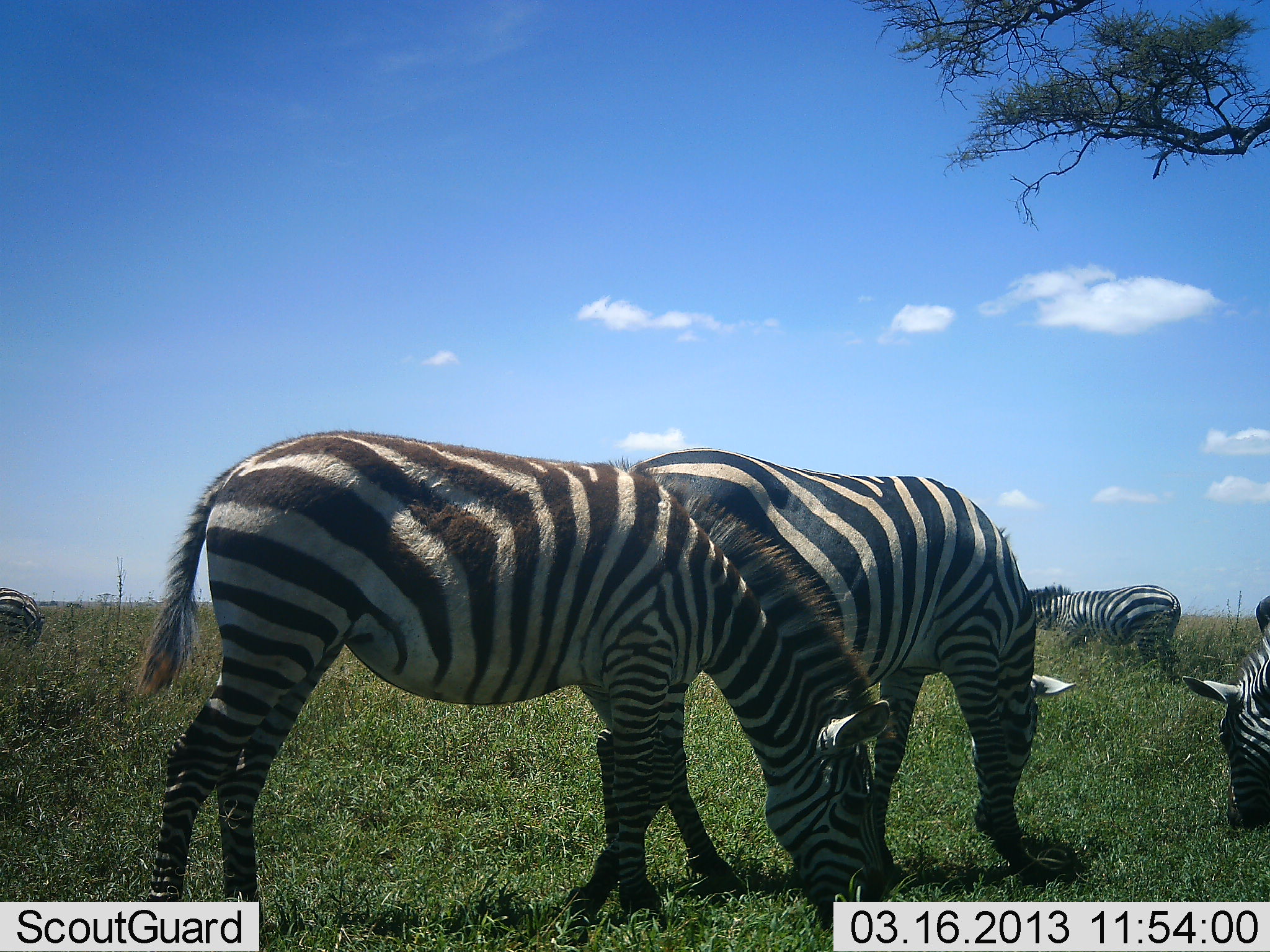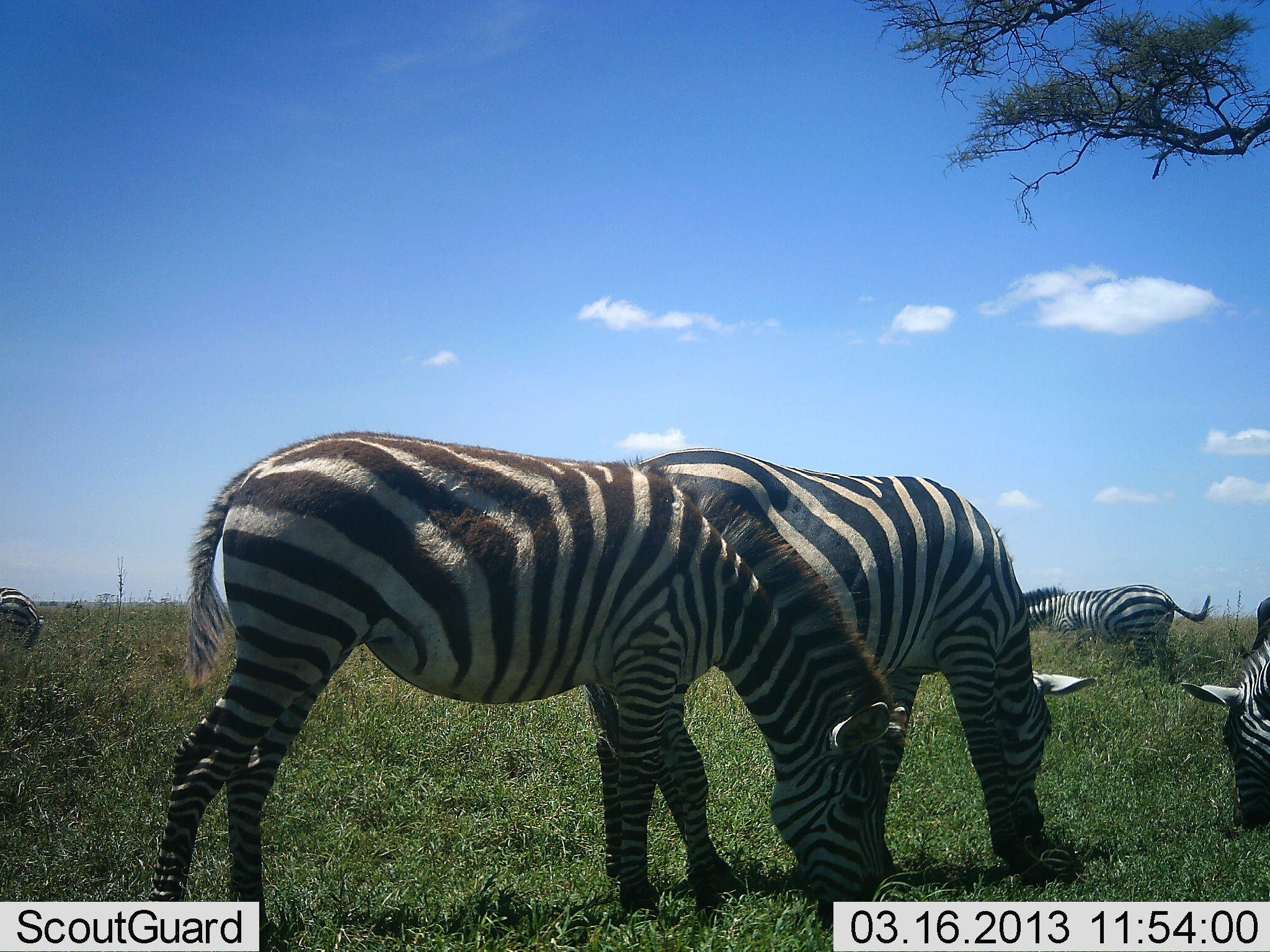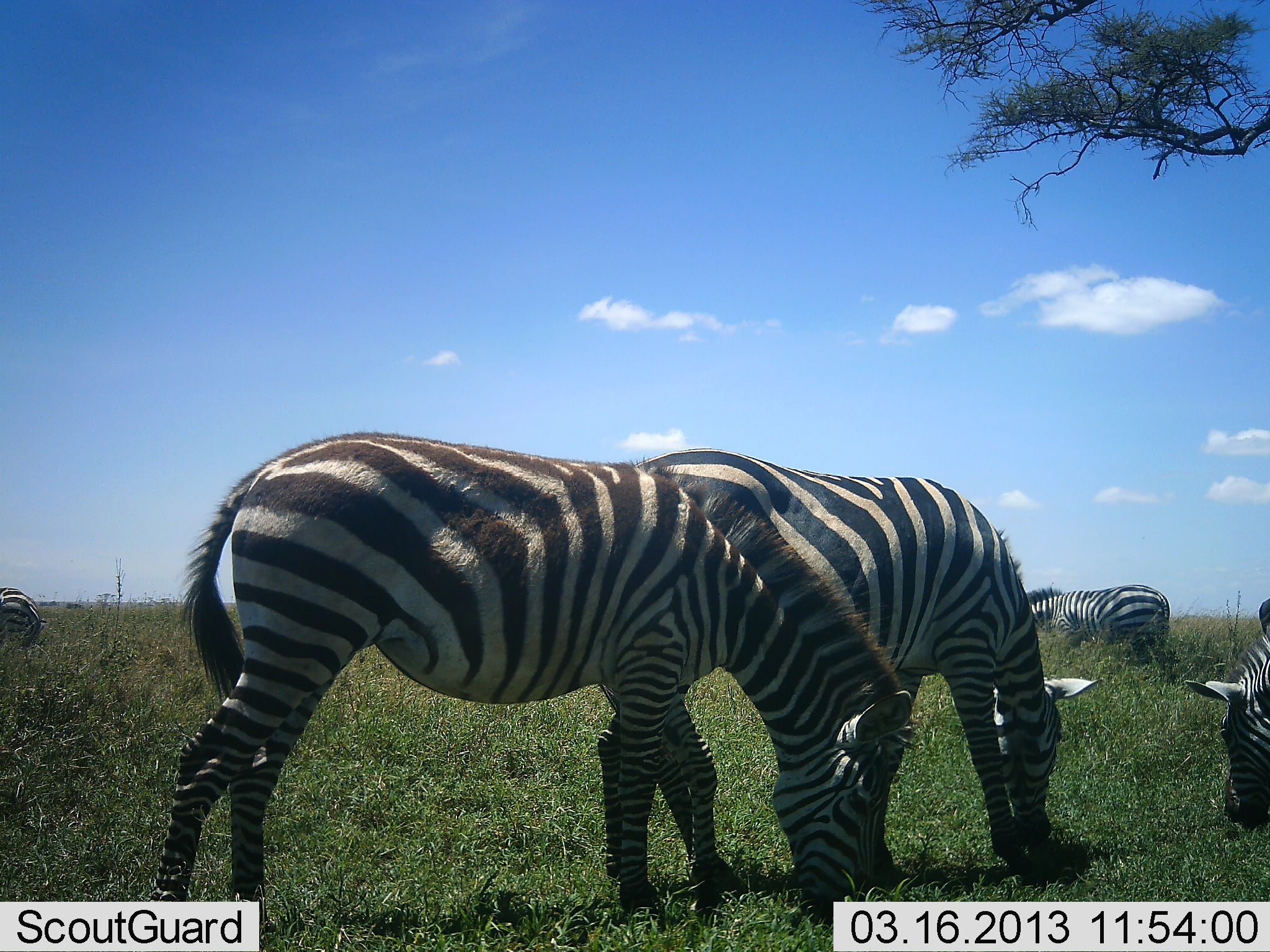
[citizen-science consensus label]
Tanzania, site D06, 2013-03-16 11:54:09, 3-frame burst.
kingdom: Animalia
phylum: Chordata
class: Mammalia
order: Perissodactyla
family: Equidae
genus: Equus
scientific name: Equus quagga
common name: plains zebra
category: zebra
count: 5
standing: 37%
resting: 2%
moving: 15%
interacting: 7%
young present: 0%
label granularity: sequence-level